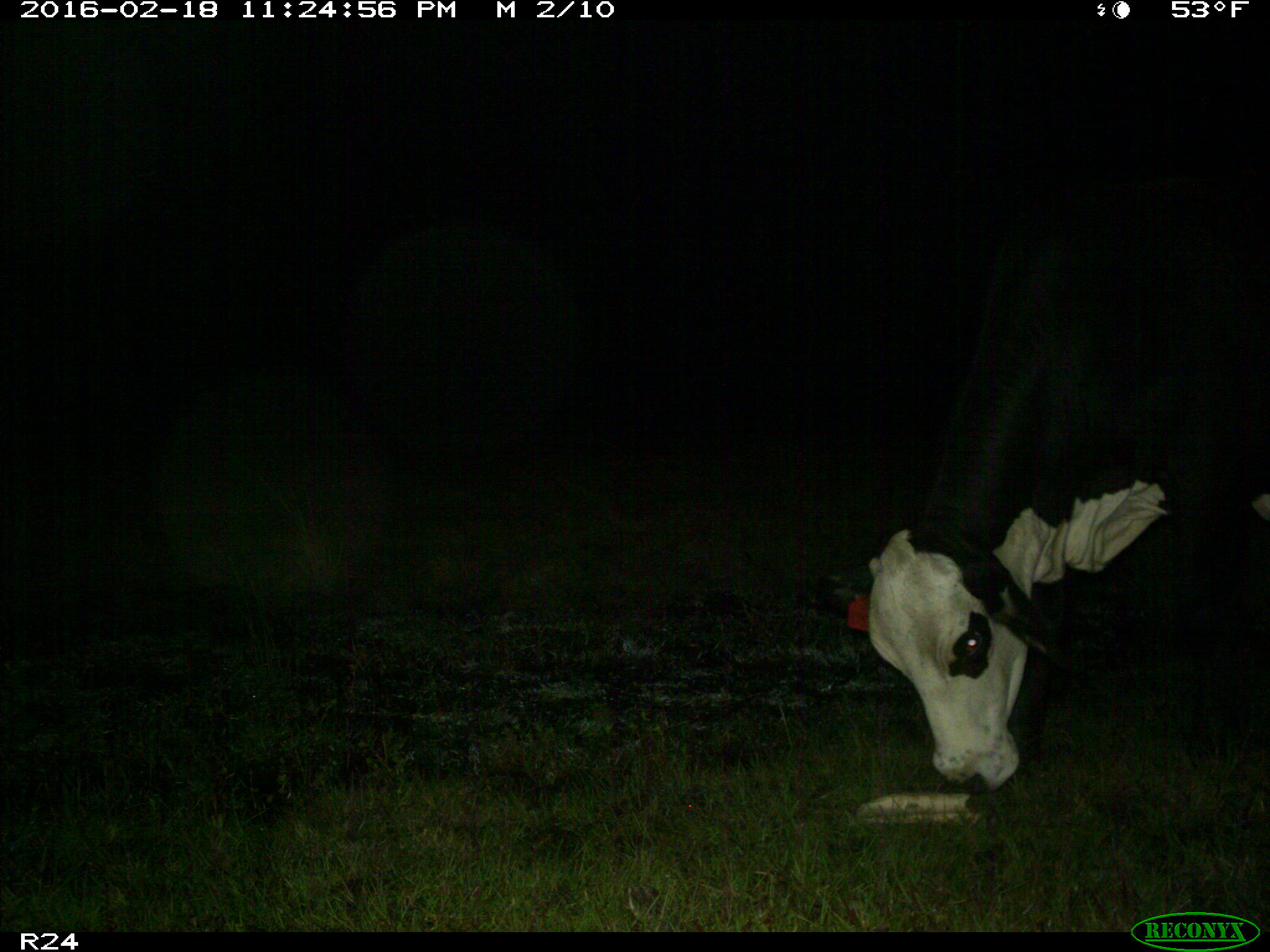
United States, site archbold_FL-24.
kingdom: Animalia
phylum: Chordata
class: Mammalia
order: Artiodactyla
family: Bovidae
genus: Bos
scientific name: Bos taurus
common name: domestic cow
Bos taurus (domestic cow).